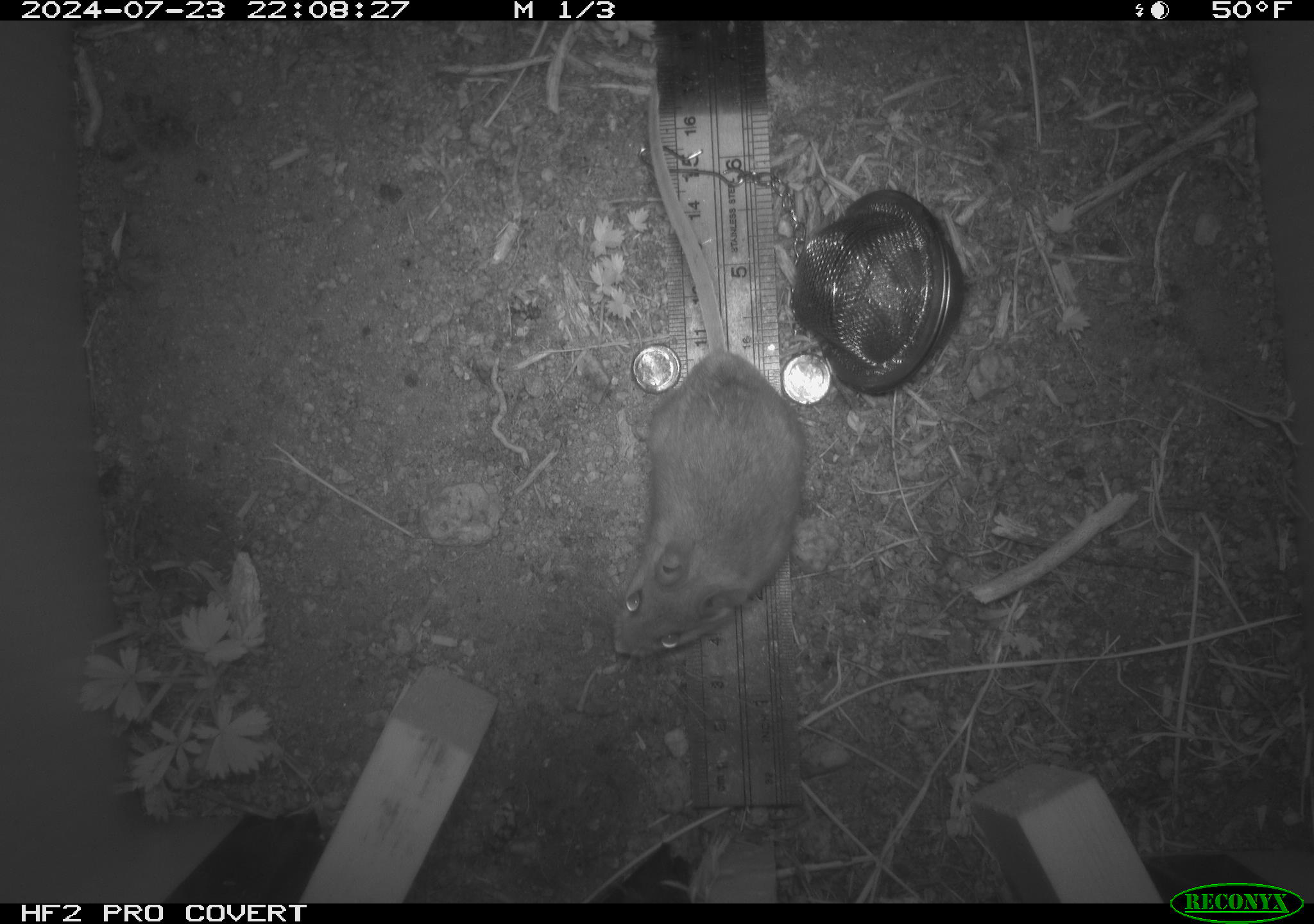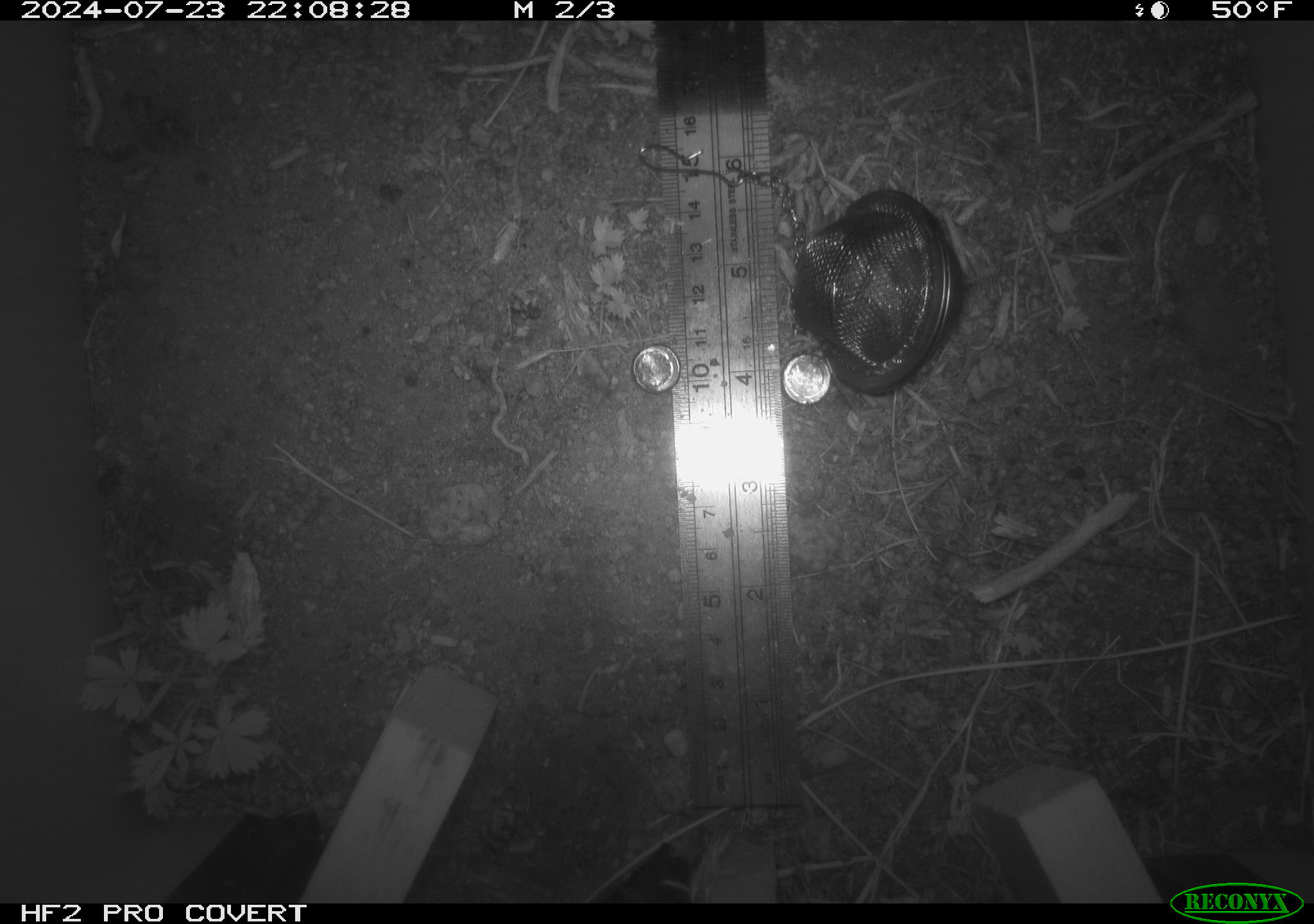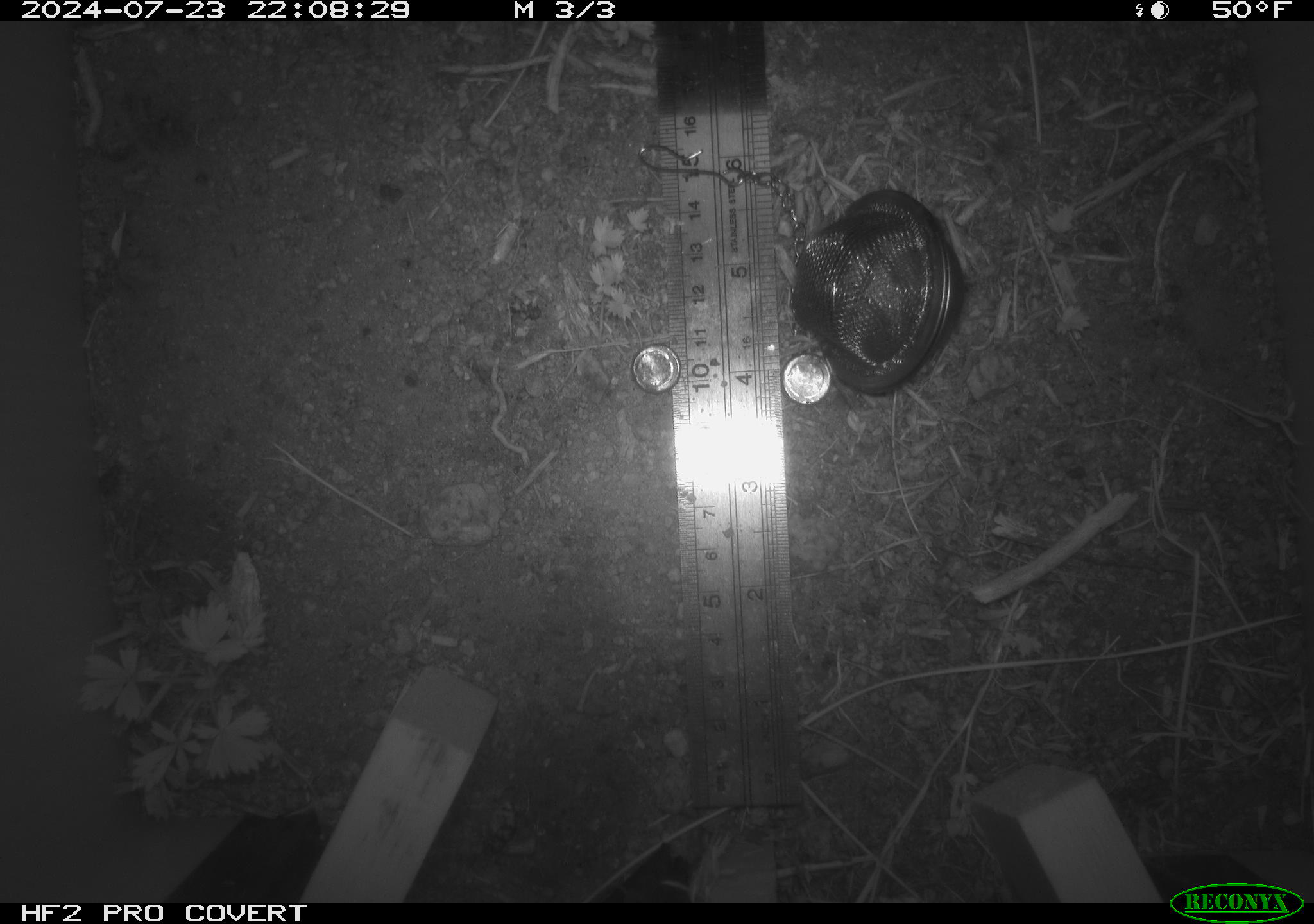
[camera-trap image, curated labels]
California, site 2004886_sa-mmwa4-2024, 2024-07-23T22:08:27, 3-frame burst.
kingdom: Animalia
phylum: Chordata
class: Mammalia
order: Rodentia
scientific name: Rodentia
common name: mouse species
Mouse species (Rodentia).